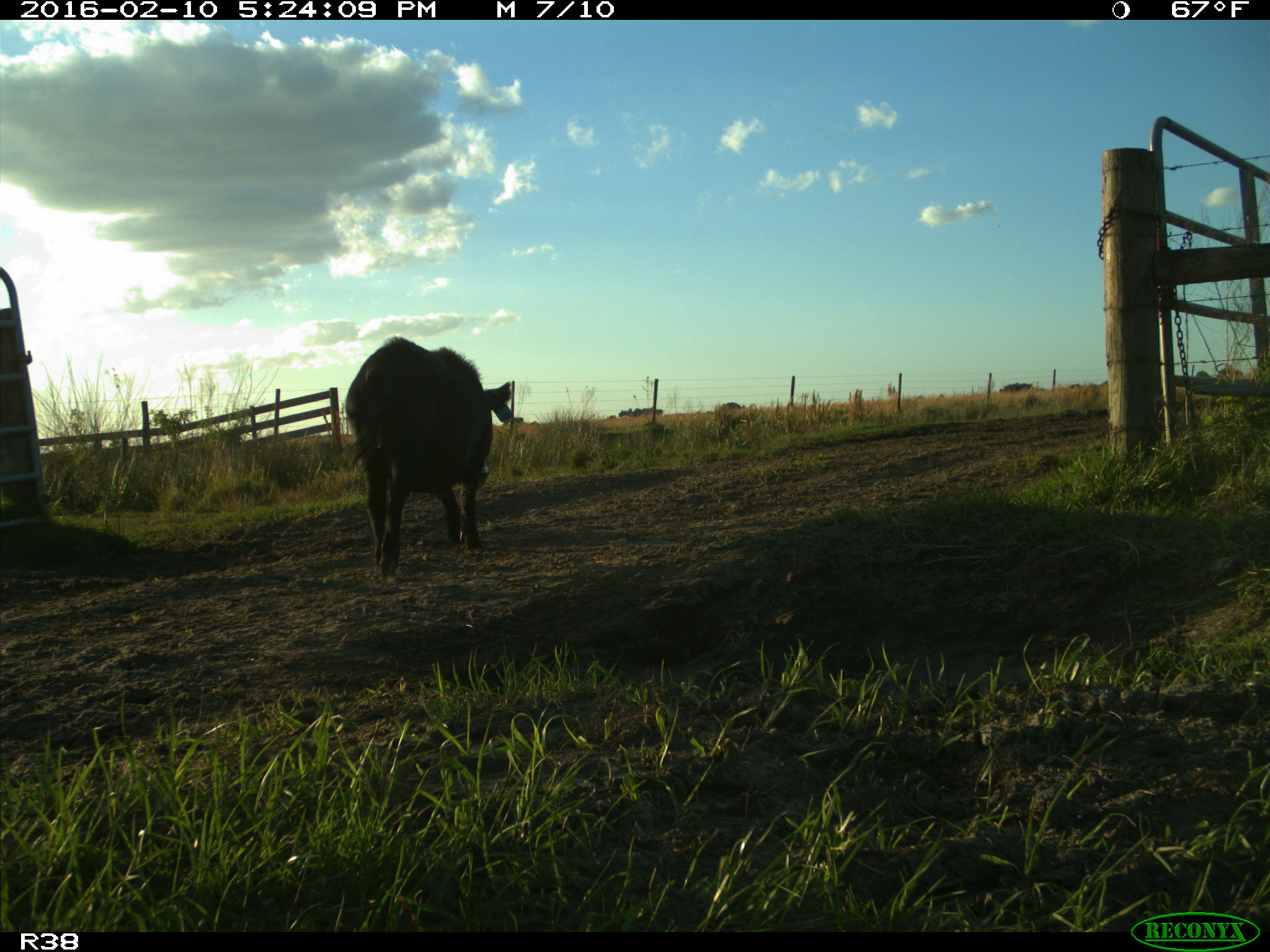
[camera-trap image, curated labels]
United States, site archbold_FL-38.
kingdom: Animalia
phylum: Chordata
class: Mammalia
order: Artiodactyla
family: Suidae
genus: Sus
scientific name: Sus scrofa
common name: wild boar